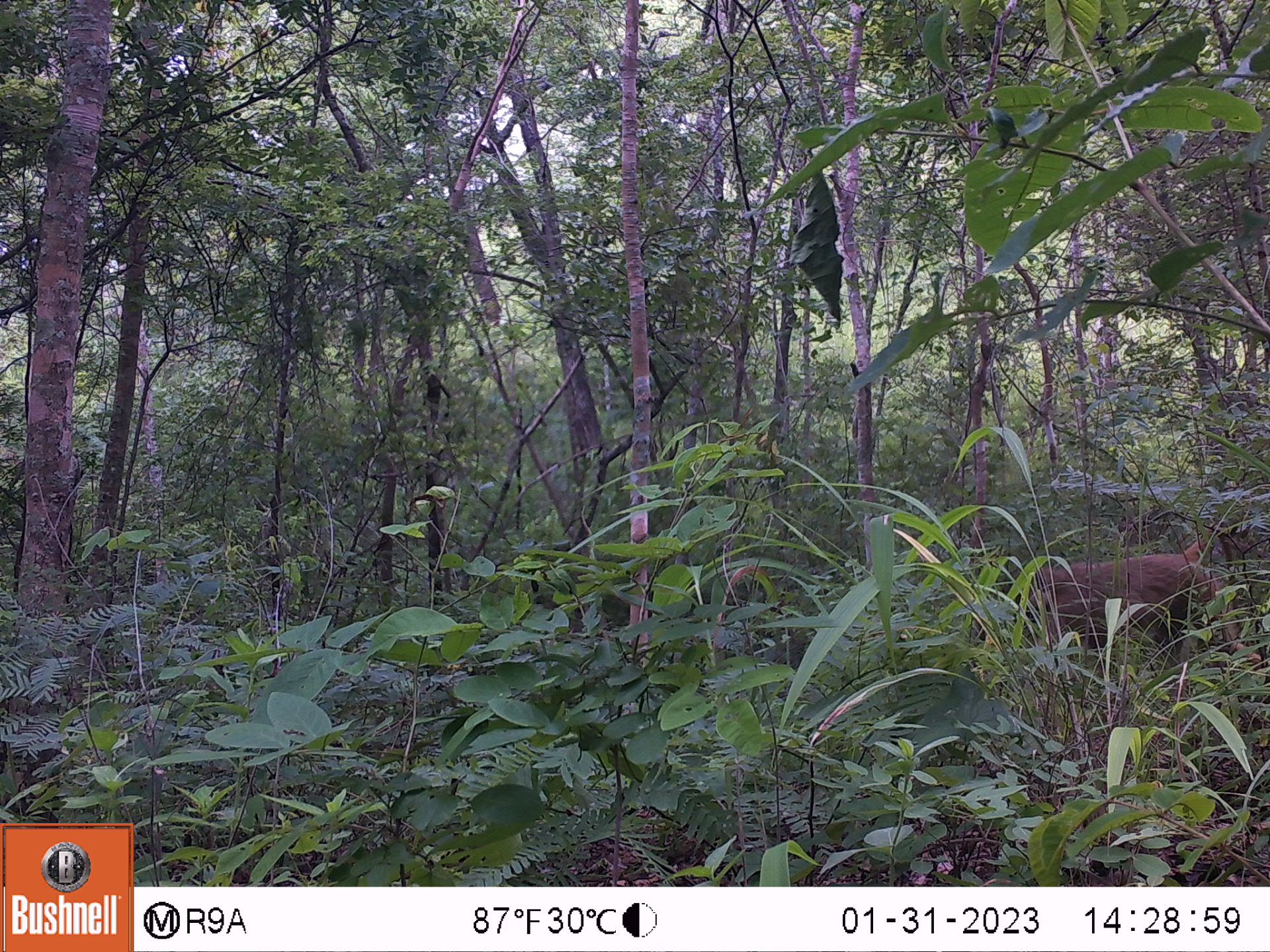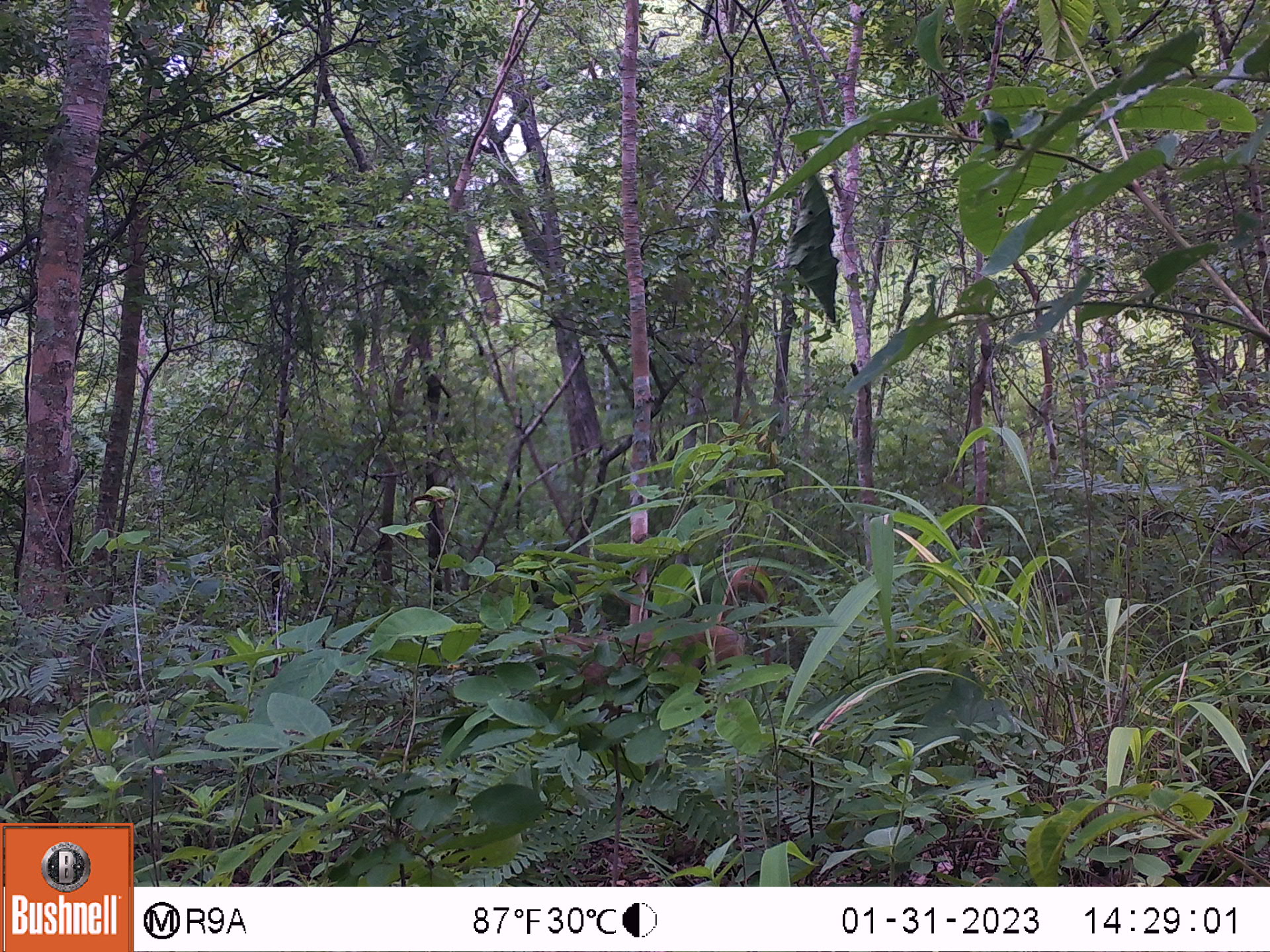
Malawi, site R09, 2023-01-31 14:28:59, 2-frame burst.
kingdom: Animalia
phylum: Chordata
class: Mammalia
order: Primates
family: Cercopithecidae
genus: Papio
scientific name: Papio cynocephalus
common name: yellow baboon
Yellow baboon (Papio cynocephalus), count 1.